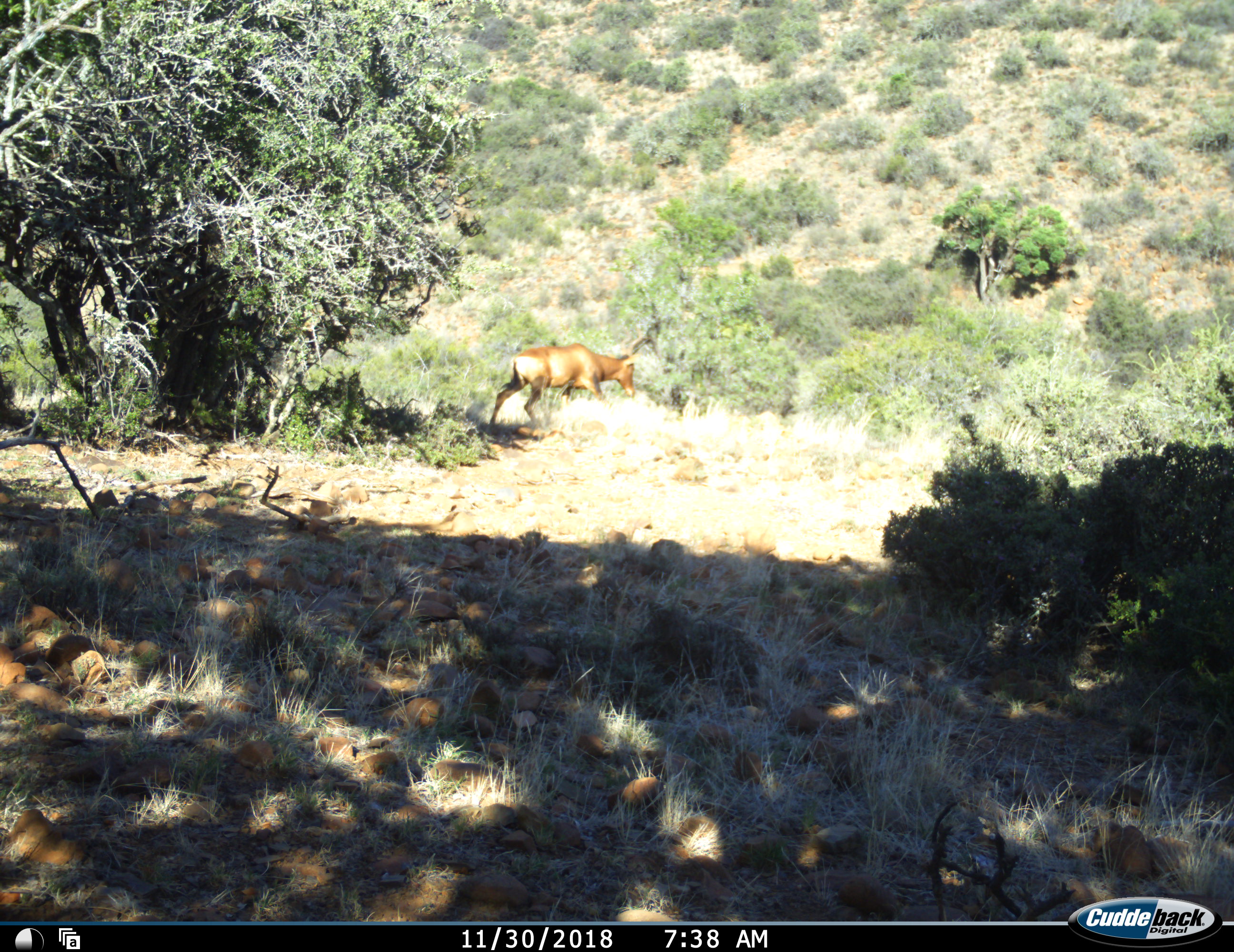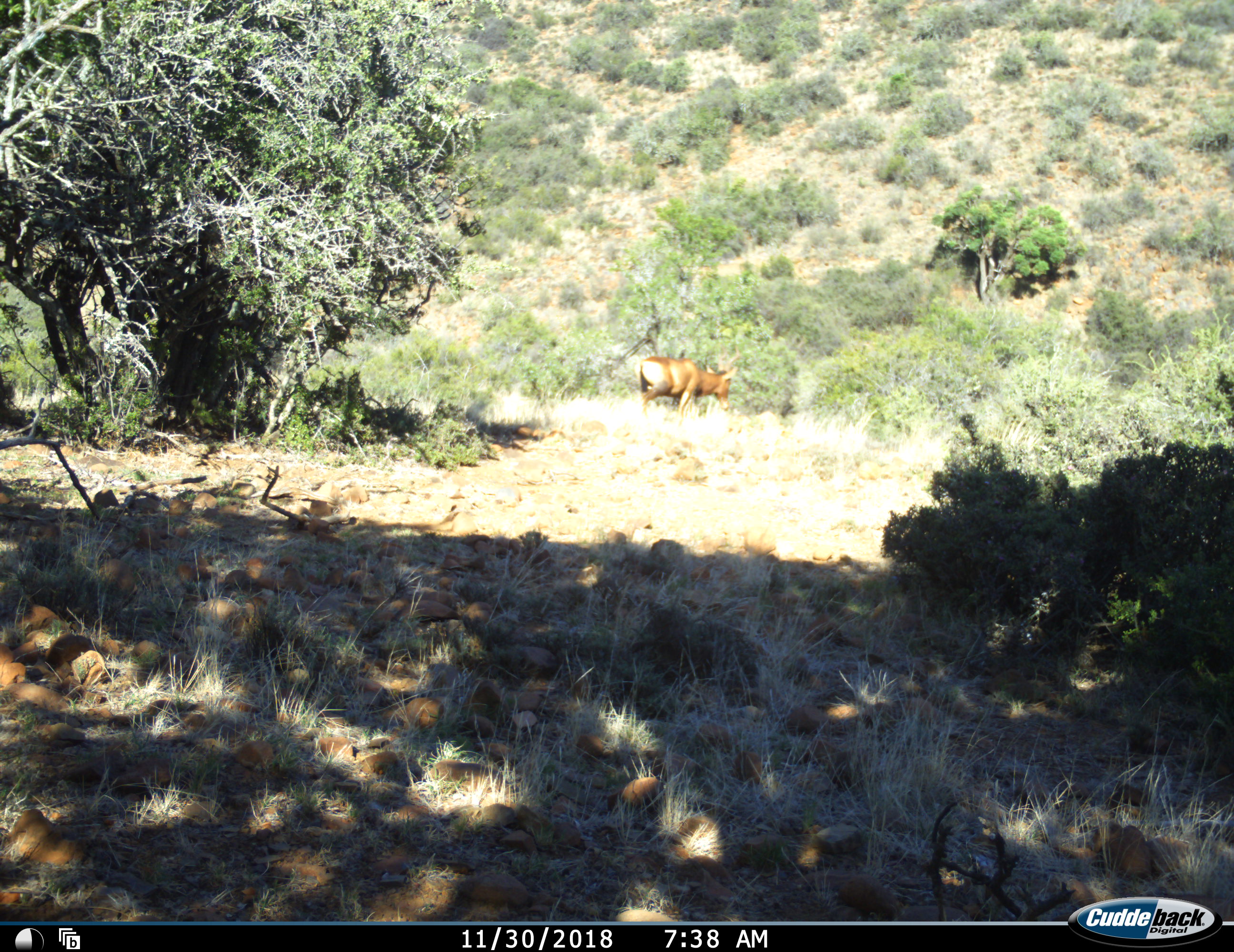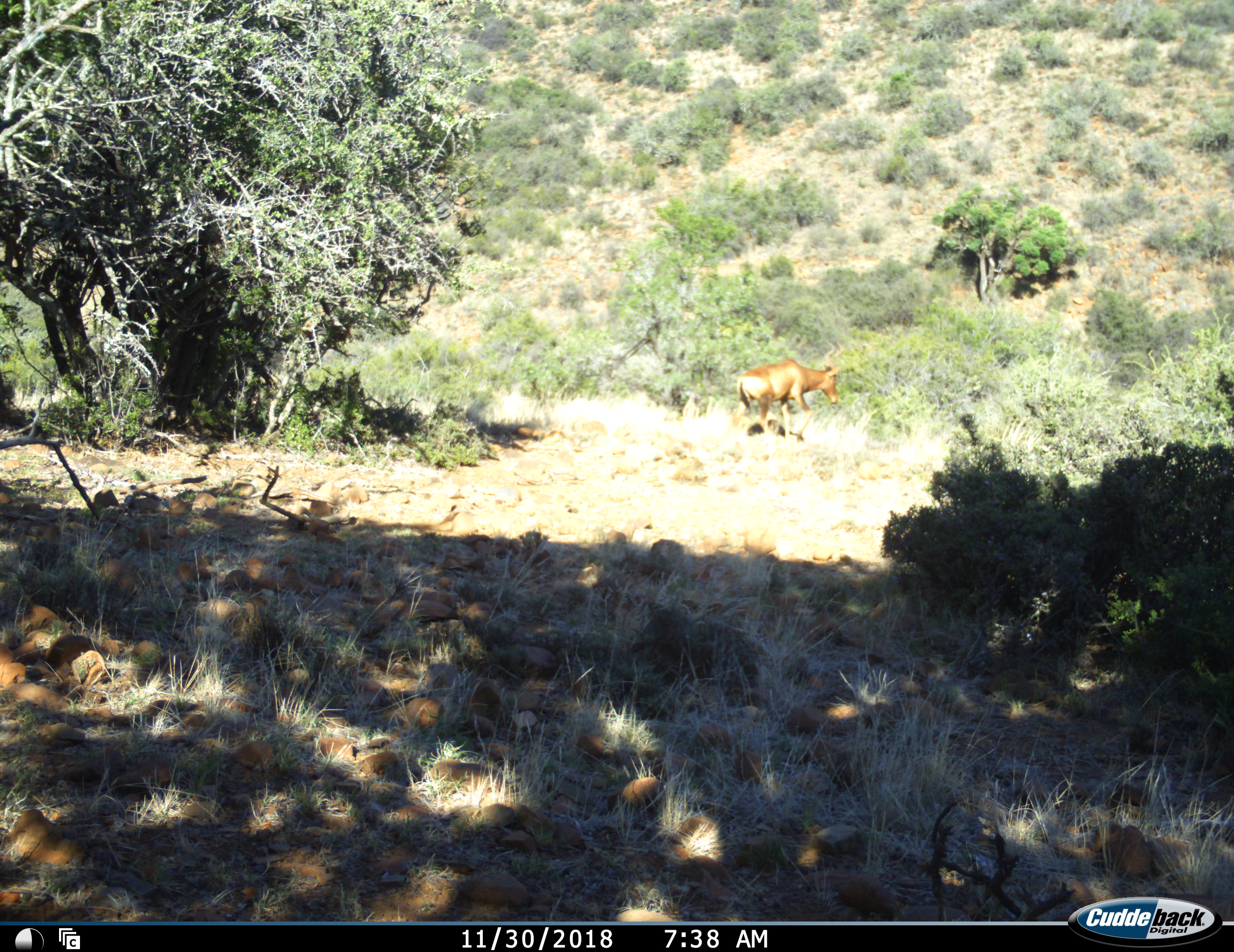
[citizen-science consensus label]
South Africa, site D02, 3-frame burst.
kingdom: Animalia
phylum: Chordata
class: Mammalia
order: Artiodactyla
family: Bovidae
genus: Alcelaphus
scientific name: Alcelaphus buselaphus caama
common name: red hartebeest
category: hartebeestred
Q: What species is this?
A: Hartebeestred (red hartebeest) (Alcelaphus buselaphus caama).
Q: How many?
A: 1.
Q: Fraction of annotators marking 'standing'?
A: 0%.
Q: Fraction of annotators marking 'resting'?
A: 0%.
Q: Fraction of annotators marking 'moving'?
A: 100%.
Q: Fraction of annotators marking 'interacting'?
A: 0%.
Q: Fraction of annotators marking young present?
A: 0%.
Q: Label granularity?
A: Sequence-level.